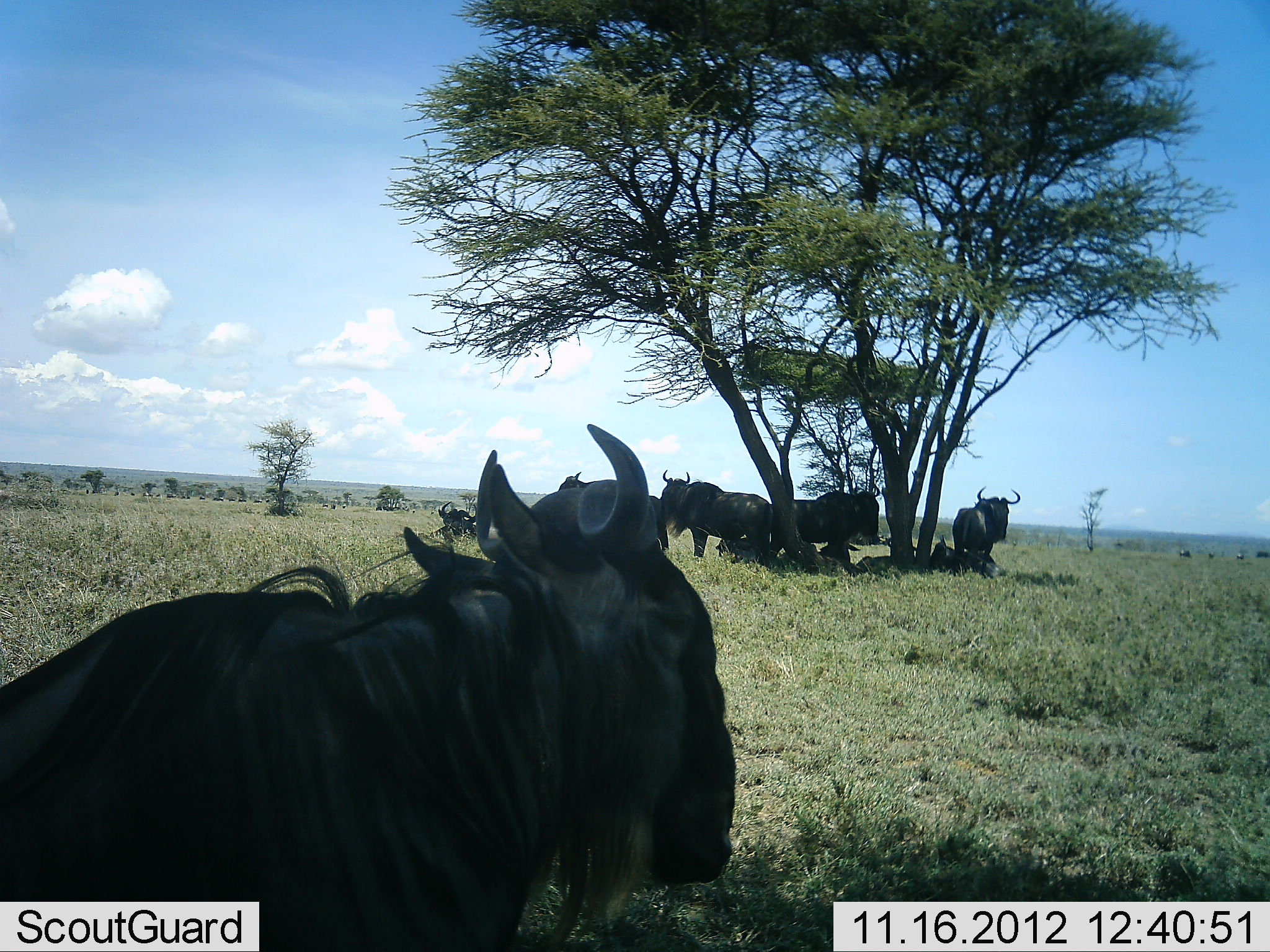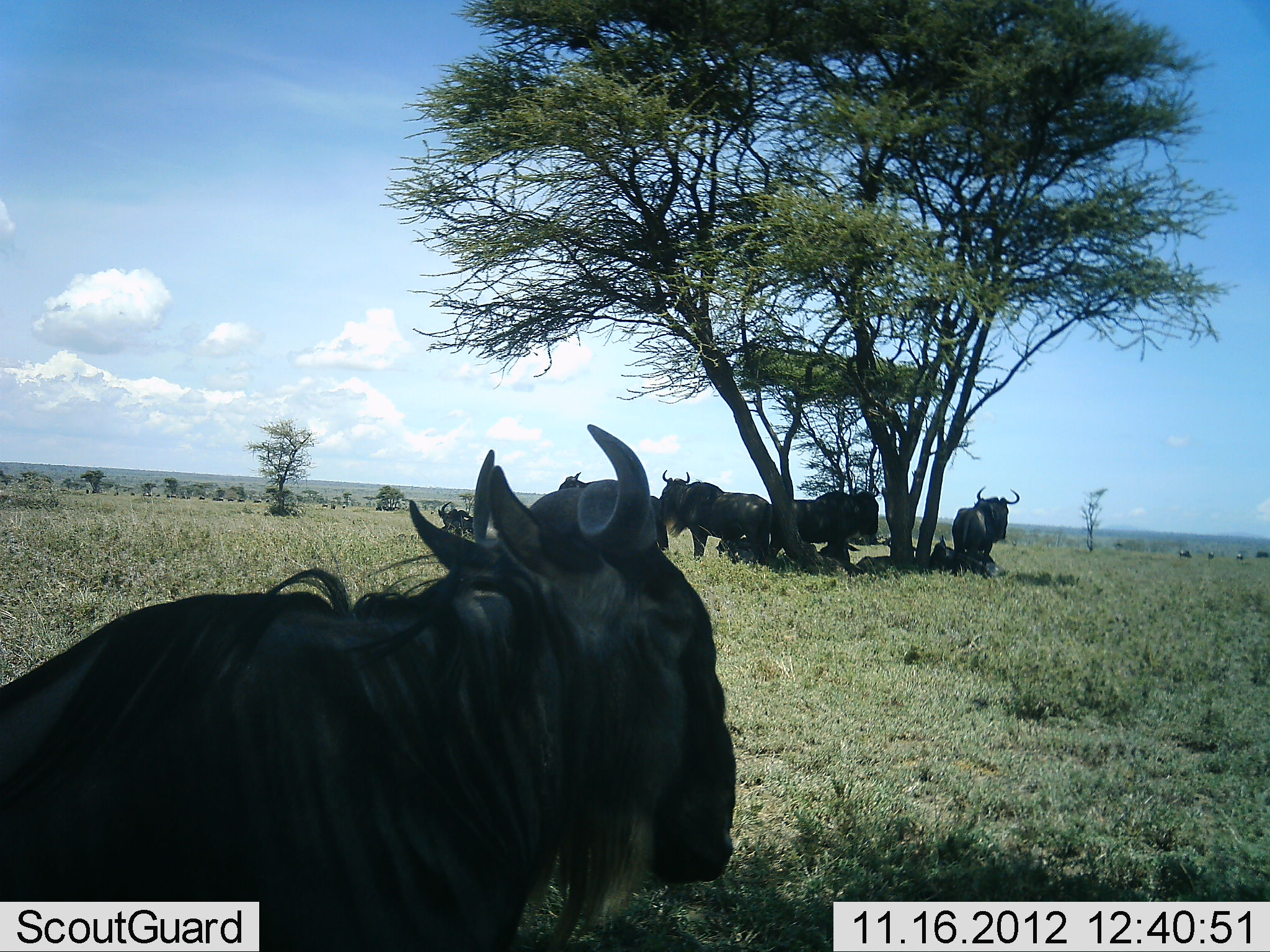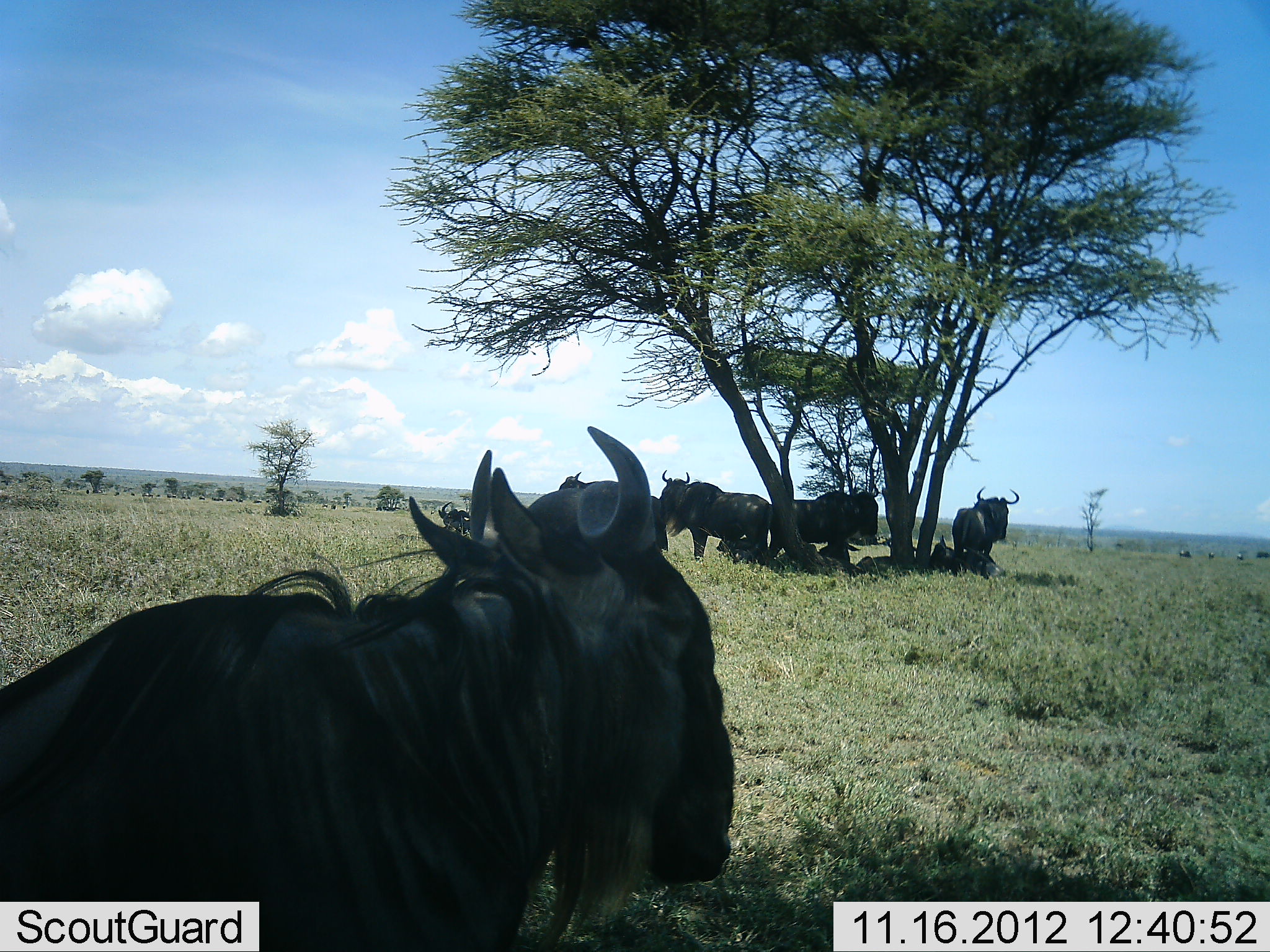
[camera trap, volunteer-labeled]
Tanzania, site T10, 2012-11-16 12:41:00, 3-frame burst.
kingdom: Animalia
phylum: Chordata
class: Mammalia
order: Artiodactyla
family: Bovidae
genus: Connochaetes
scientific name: Connochaetes taurinus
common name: blue wildebeest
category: wildebeest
Wildebeest (blue wildebeest) (Connochaetes taurinus), count 8. Behavior (volunteer vote fractions): standing 100%, resting 80%, moving 10%, interacting 0%. Young present (vote fraction): 10%. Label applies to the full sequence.